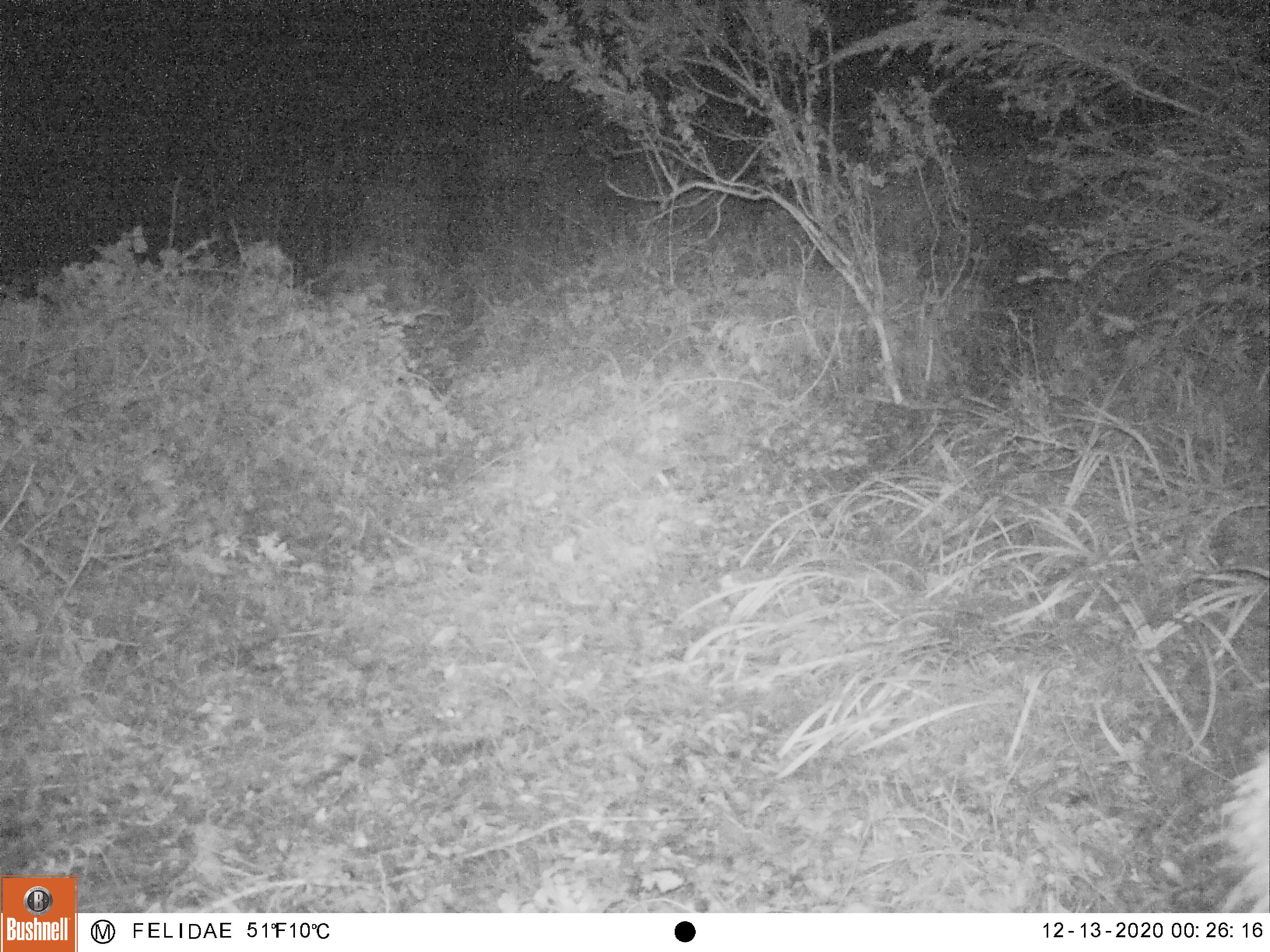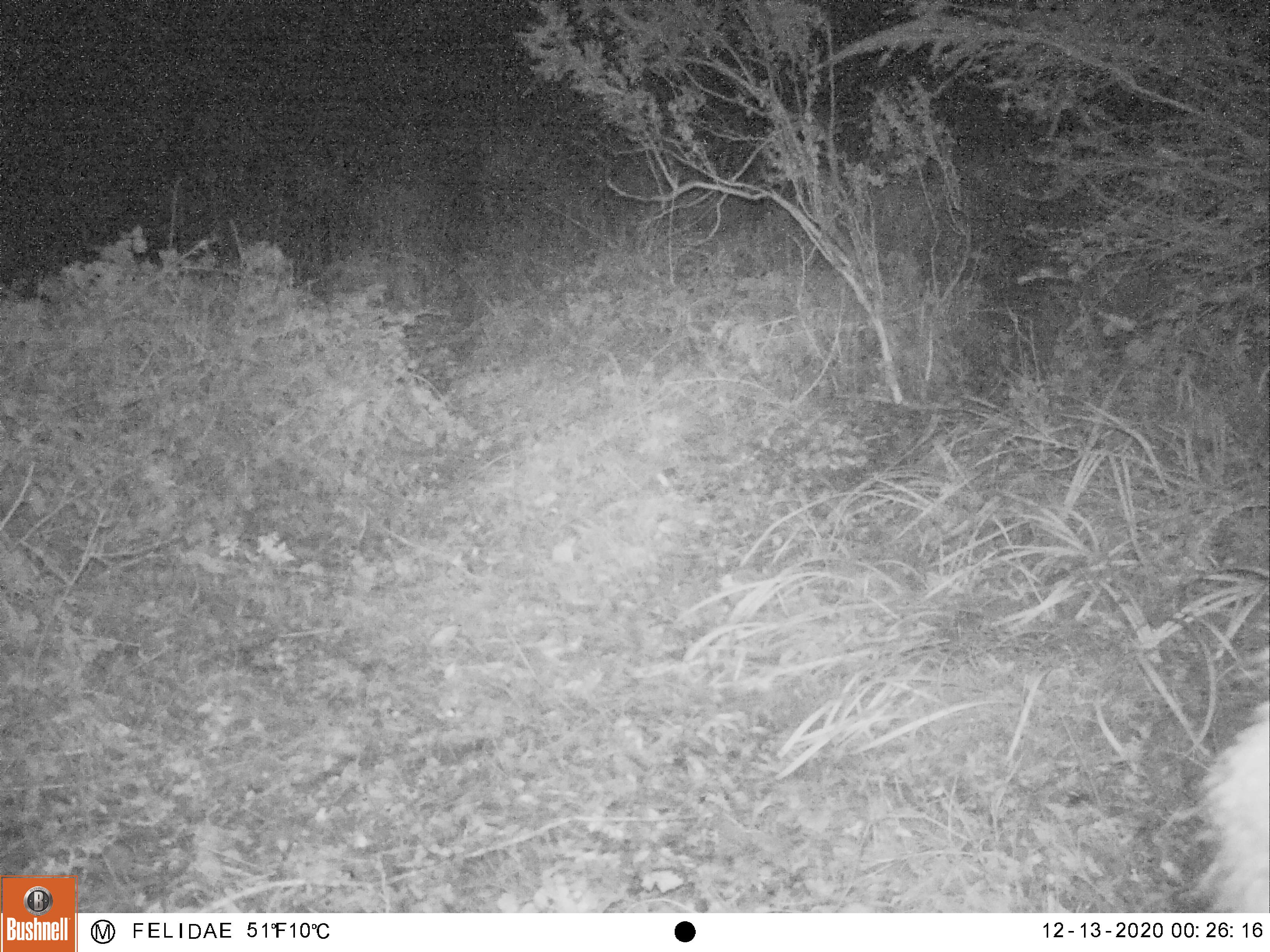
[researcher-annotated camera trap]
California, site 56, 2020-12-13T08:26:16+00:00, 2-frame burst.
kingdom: Animalia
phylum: Chordata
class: Mammalia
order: Artiodactyla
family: Cervidae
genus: Odocoileus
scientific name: Odocoileus hemionus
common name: mule deer